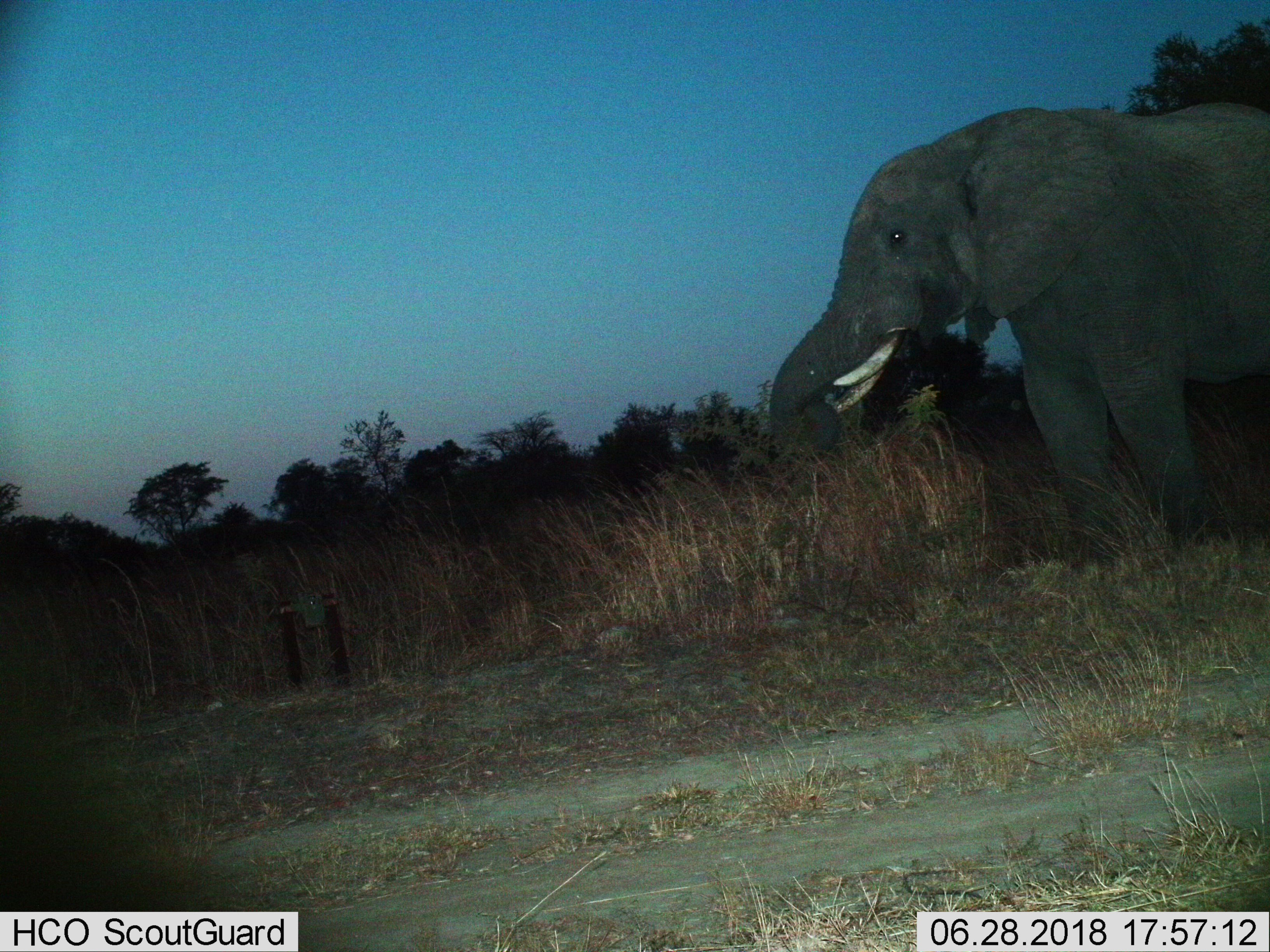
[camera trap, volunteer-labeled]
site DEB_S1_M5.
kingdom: Animalia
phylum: Chordata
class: Mammalia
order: Proboscidea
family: Elephantidae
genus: Loxodonta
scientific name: Loxodonta africana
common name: african bush elephant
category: elephant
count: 1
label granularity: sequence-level